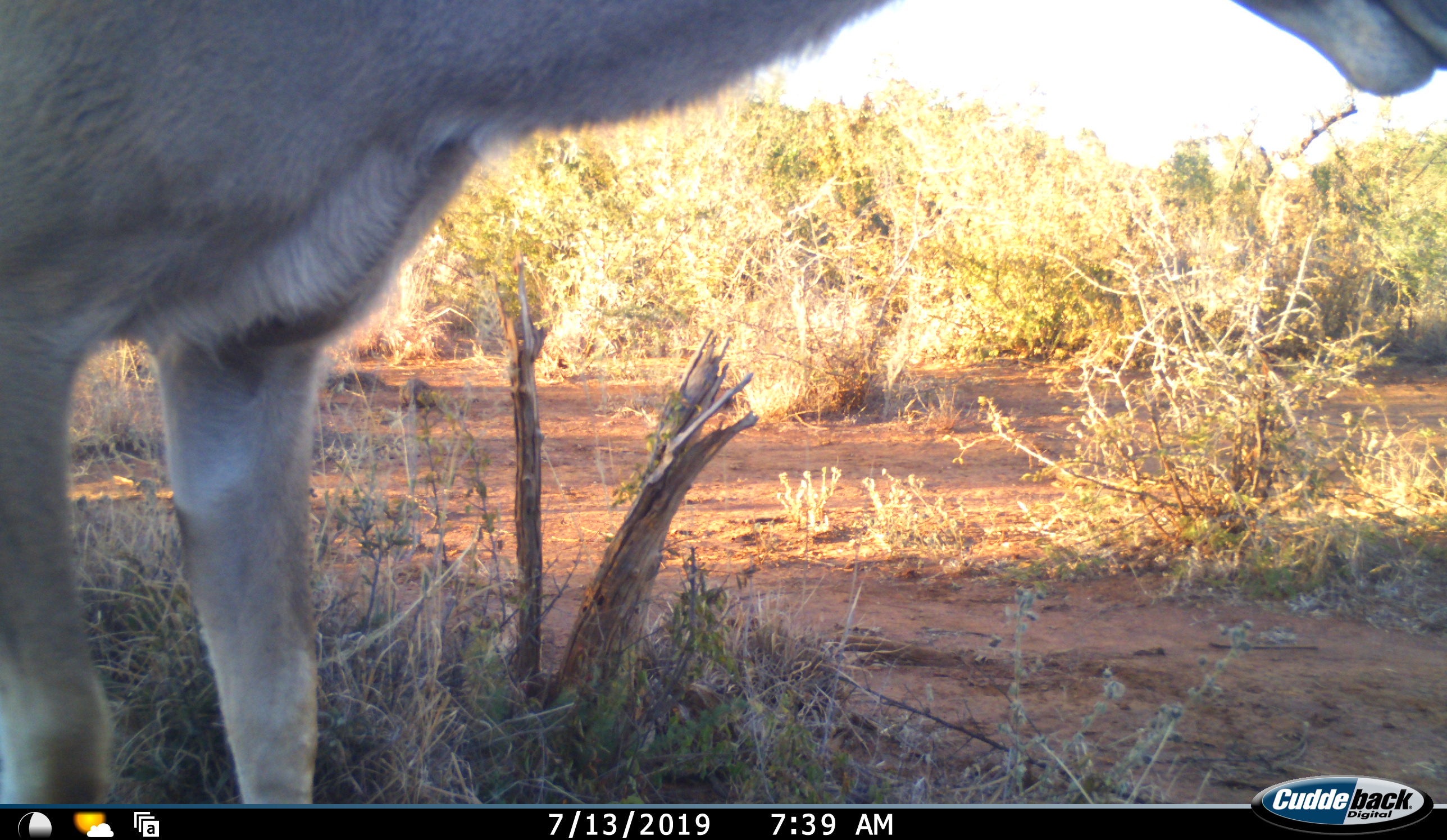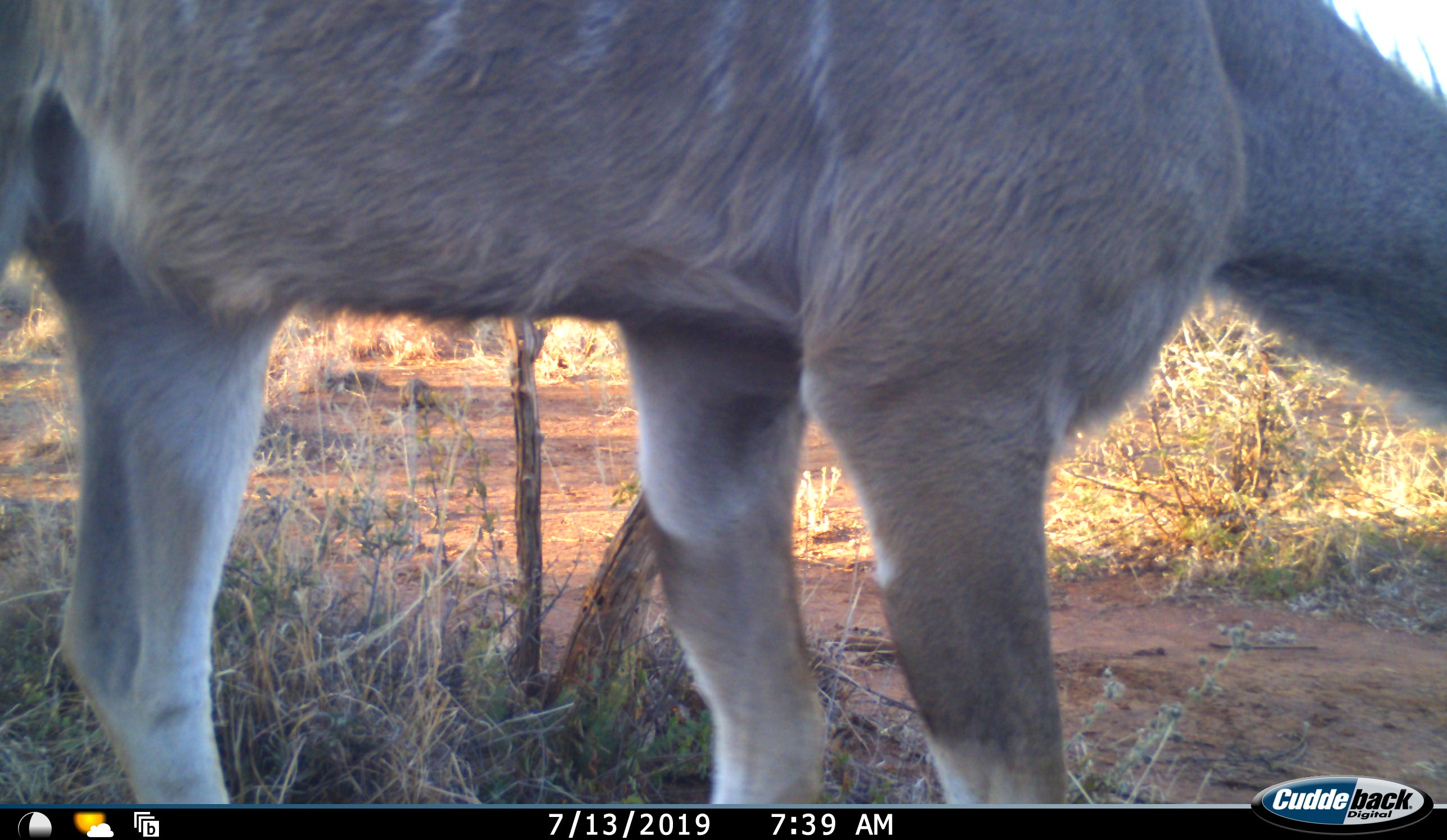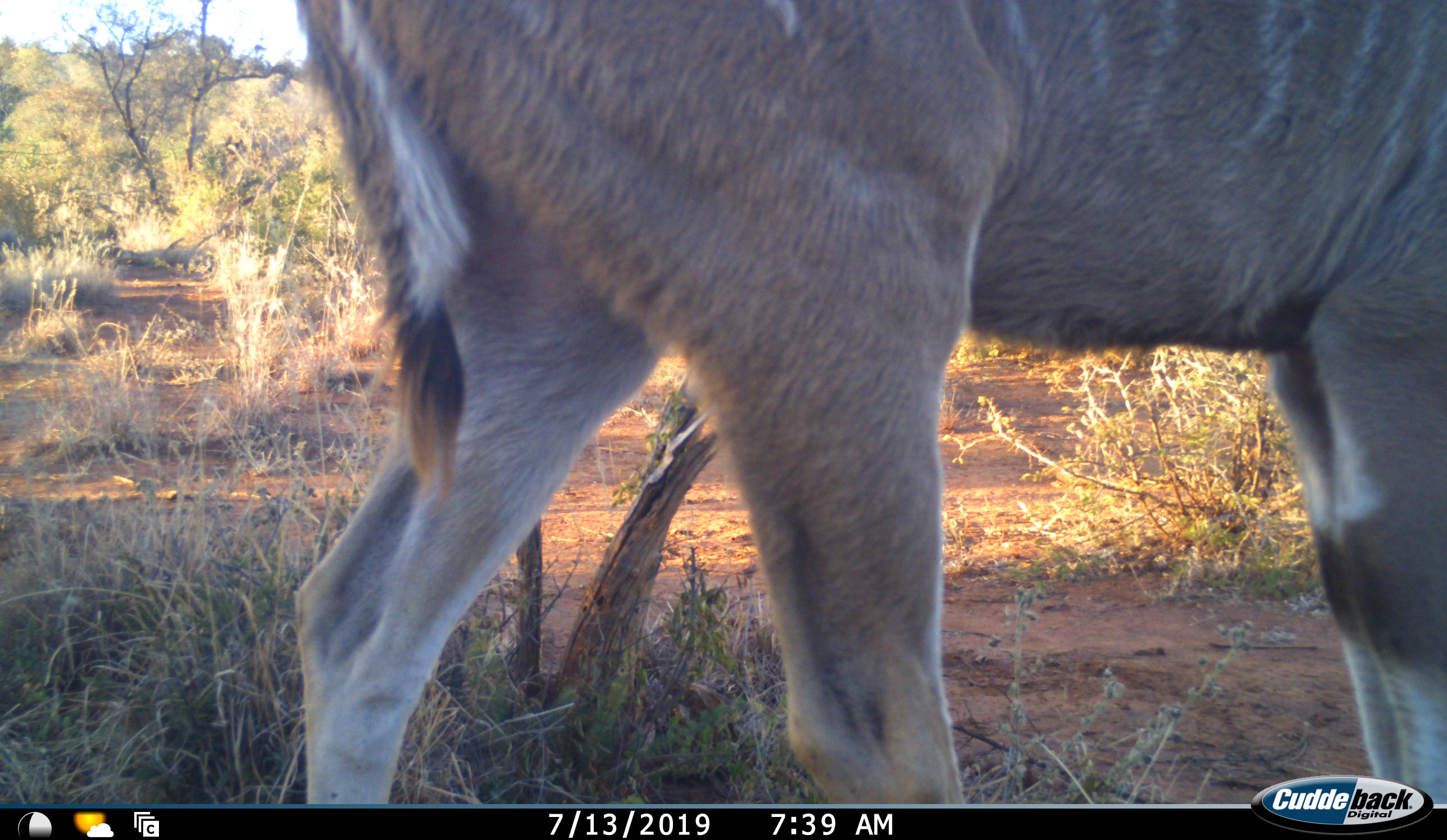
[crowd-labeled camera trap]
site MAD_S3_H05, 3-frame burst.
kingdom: Animalia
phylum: Chordata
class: Mammalia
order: Artiodactyla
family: Bovidae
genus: Tragelaphus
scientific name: Tragelaphus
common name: kudu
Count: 1.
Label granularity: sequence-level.